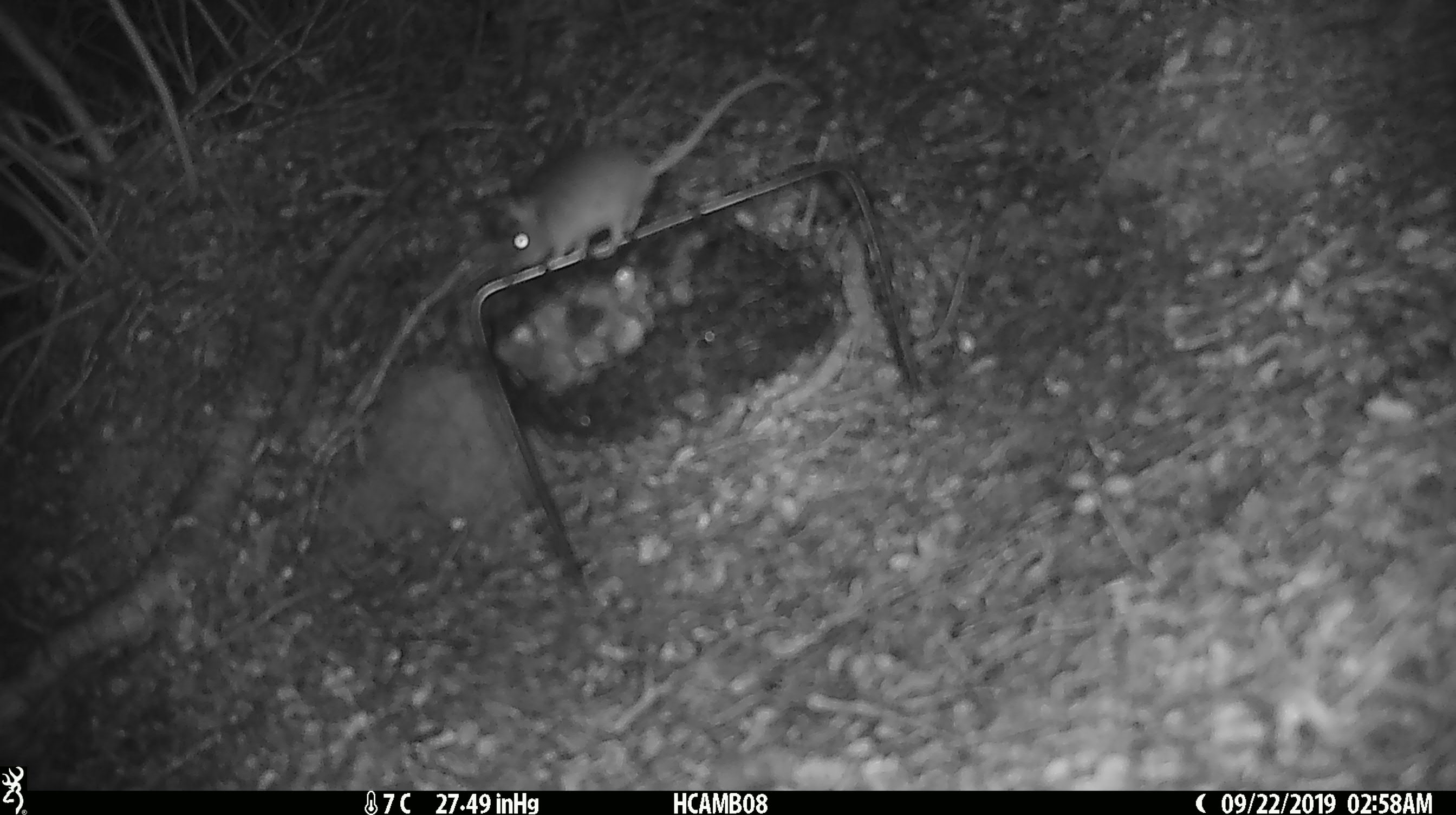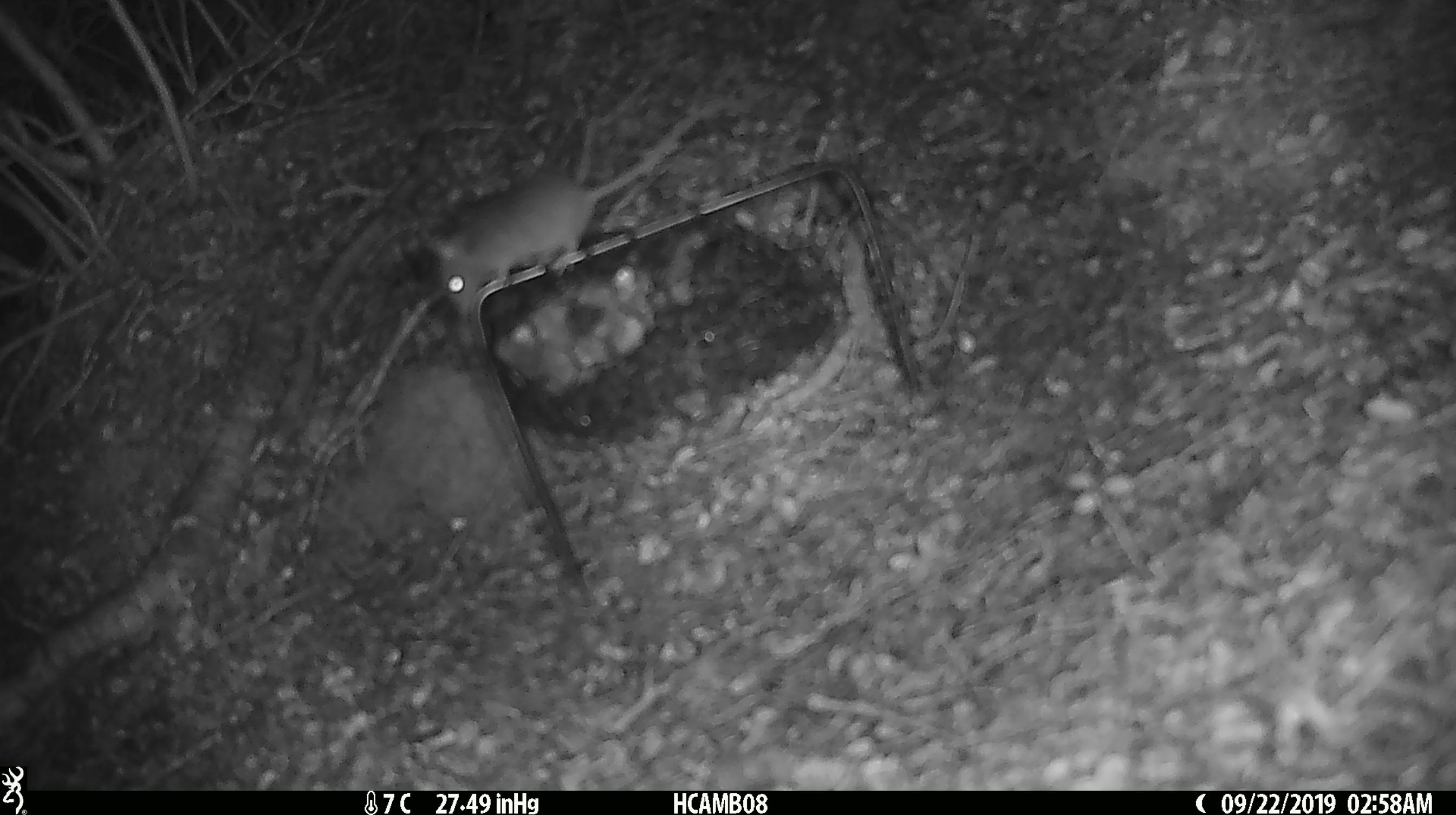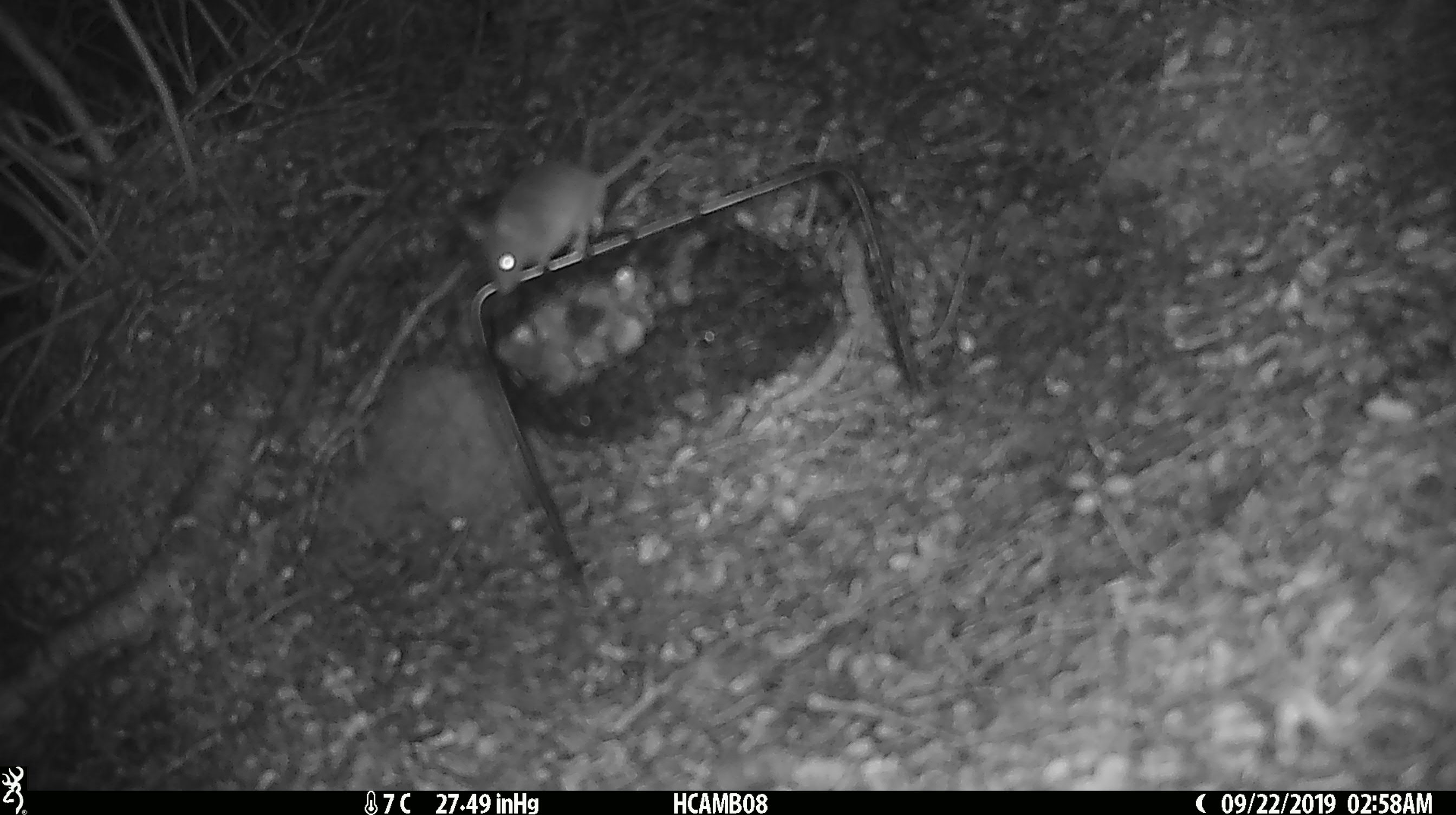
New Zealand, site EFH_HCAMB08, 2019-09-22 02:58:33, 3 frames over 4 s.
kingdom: Animalia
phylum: Chordata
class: Mammalia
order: Rodentia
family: Muridae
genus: Mus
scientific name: Mus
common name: mouse